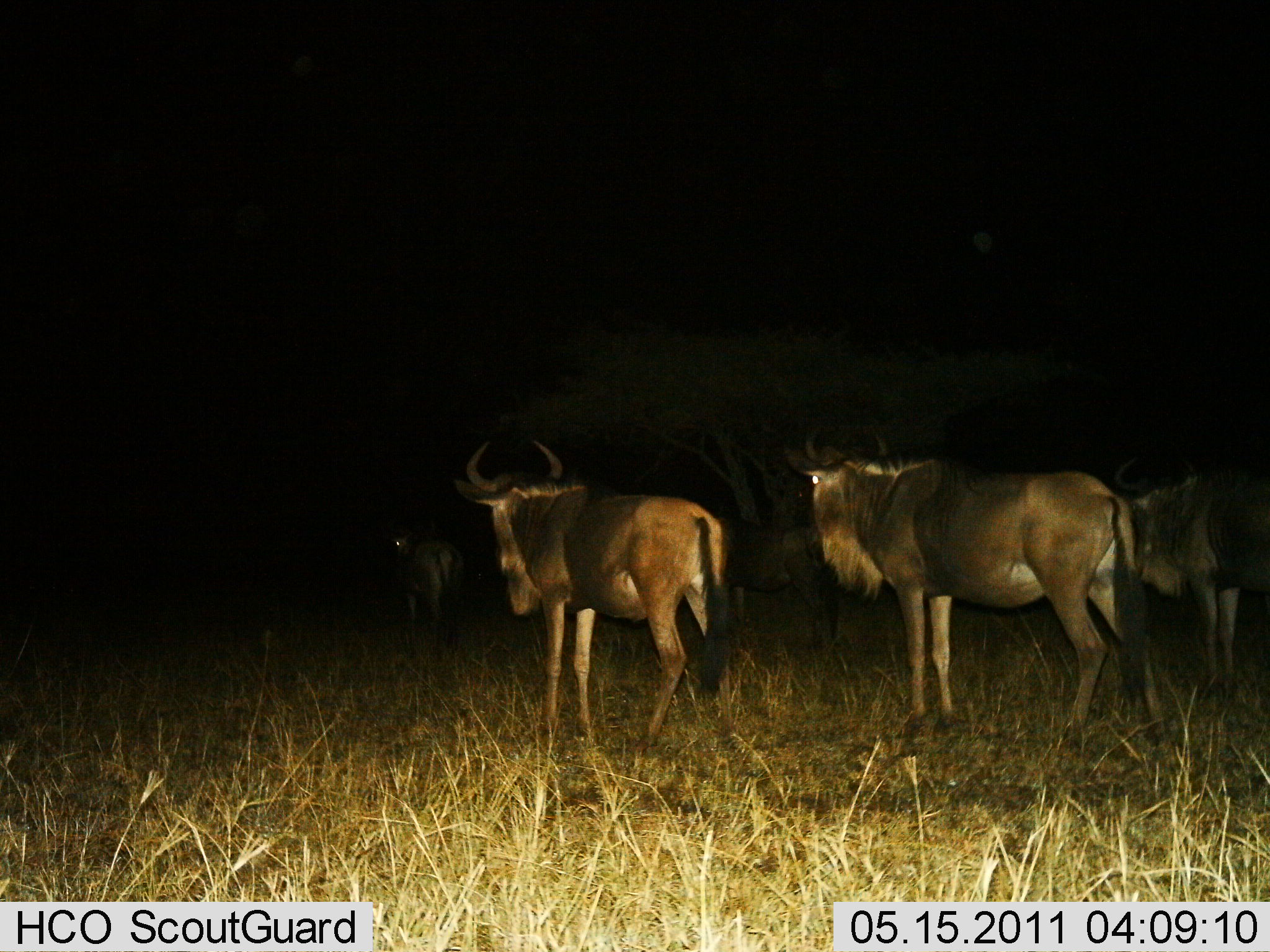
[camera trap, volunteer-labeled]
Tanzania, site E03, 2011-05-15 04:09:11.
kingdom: Animalia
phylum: Chordata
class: Mammalia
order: Artiodactyla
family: Bovidae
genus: Connochaetes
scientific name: Connochaetes taurinus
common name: blue wildebeest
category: wildebeest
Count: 5.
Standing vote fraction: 100%.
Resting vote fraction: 0%.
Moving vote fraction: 0%.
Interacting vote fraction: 0%.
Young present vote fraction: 0%.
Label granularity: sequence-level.